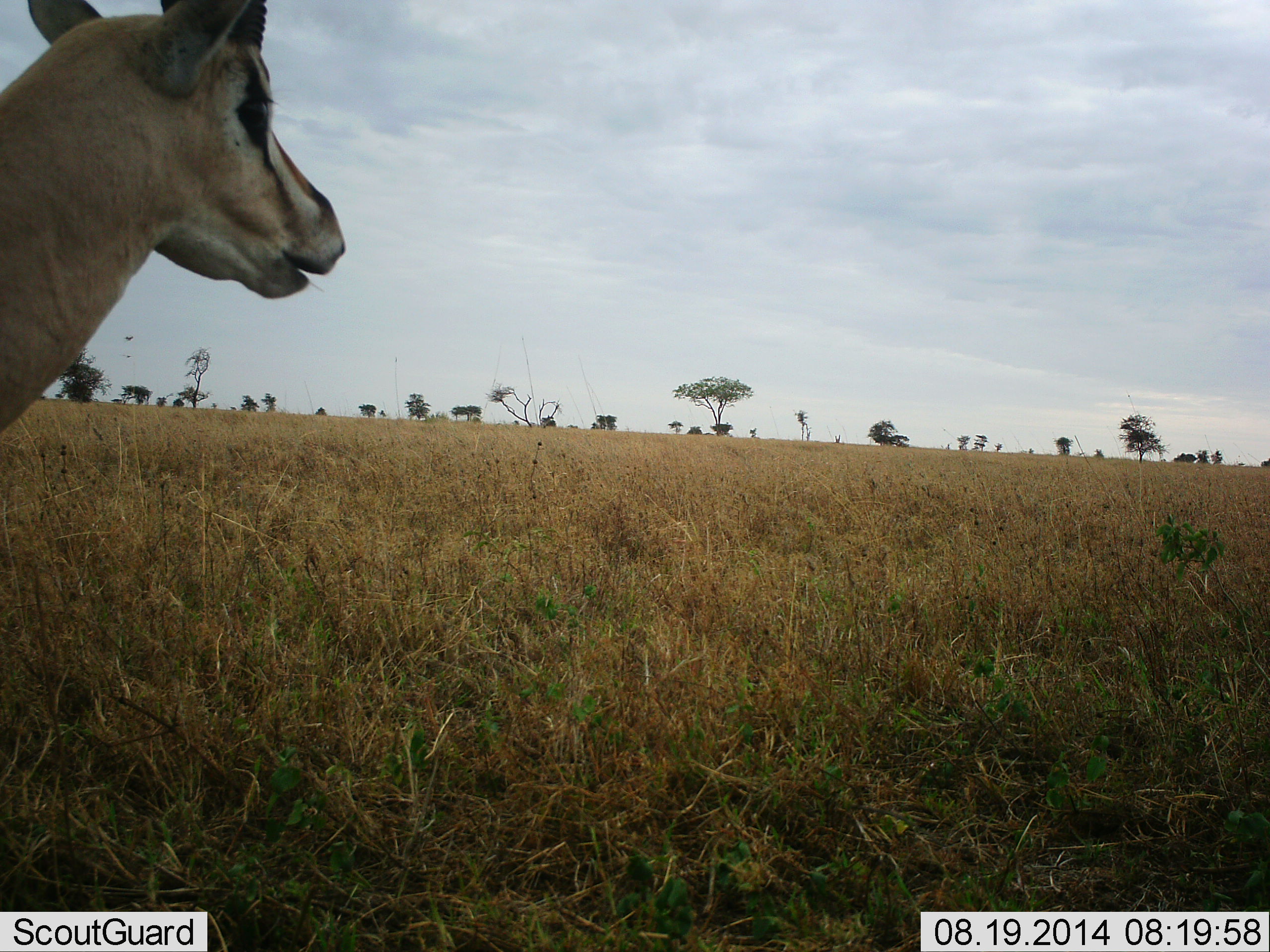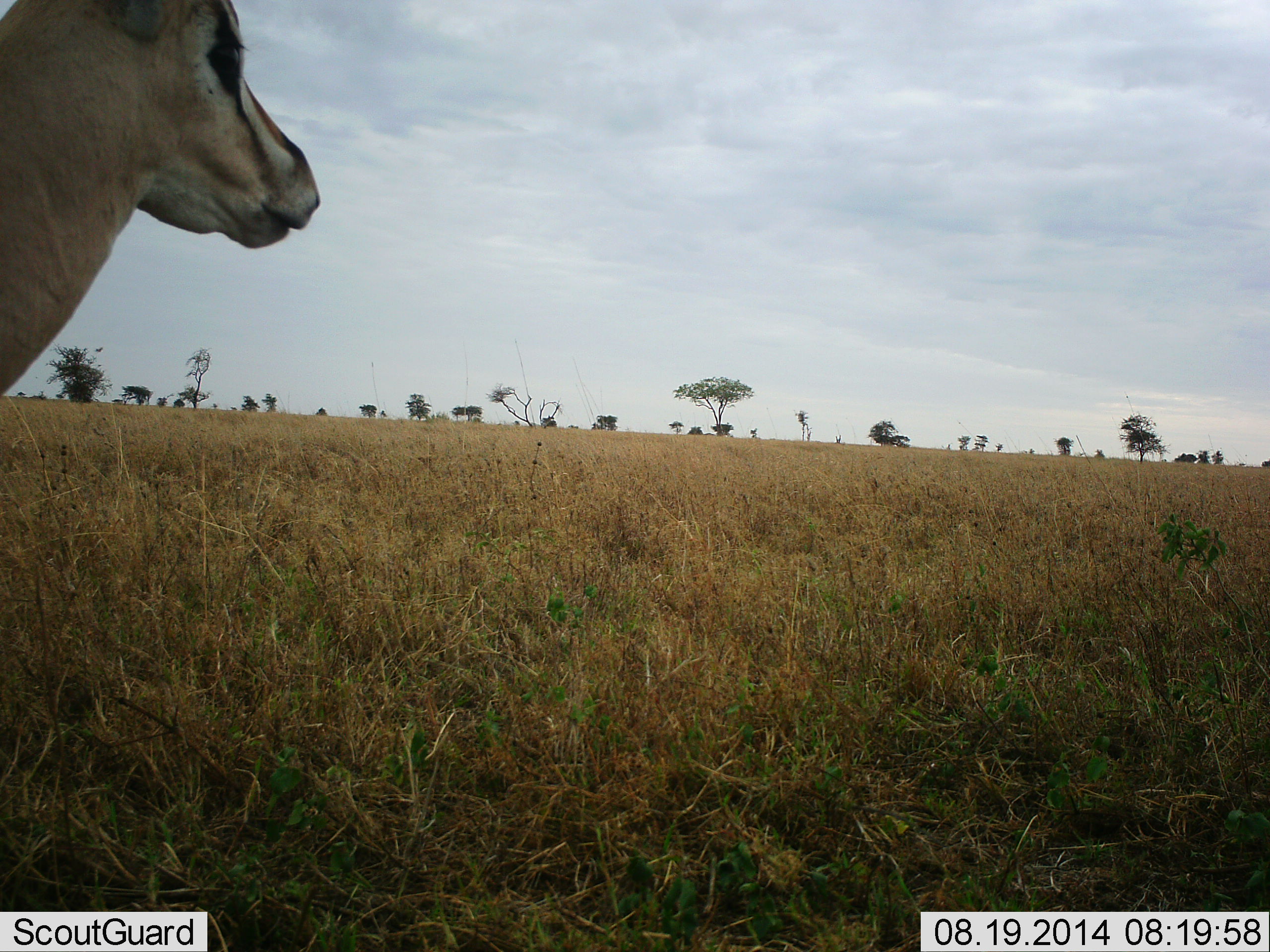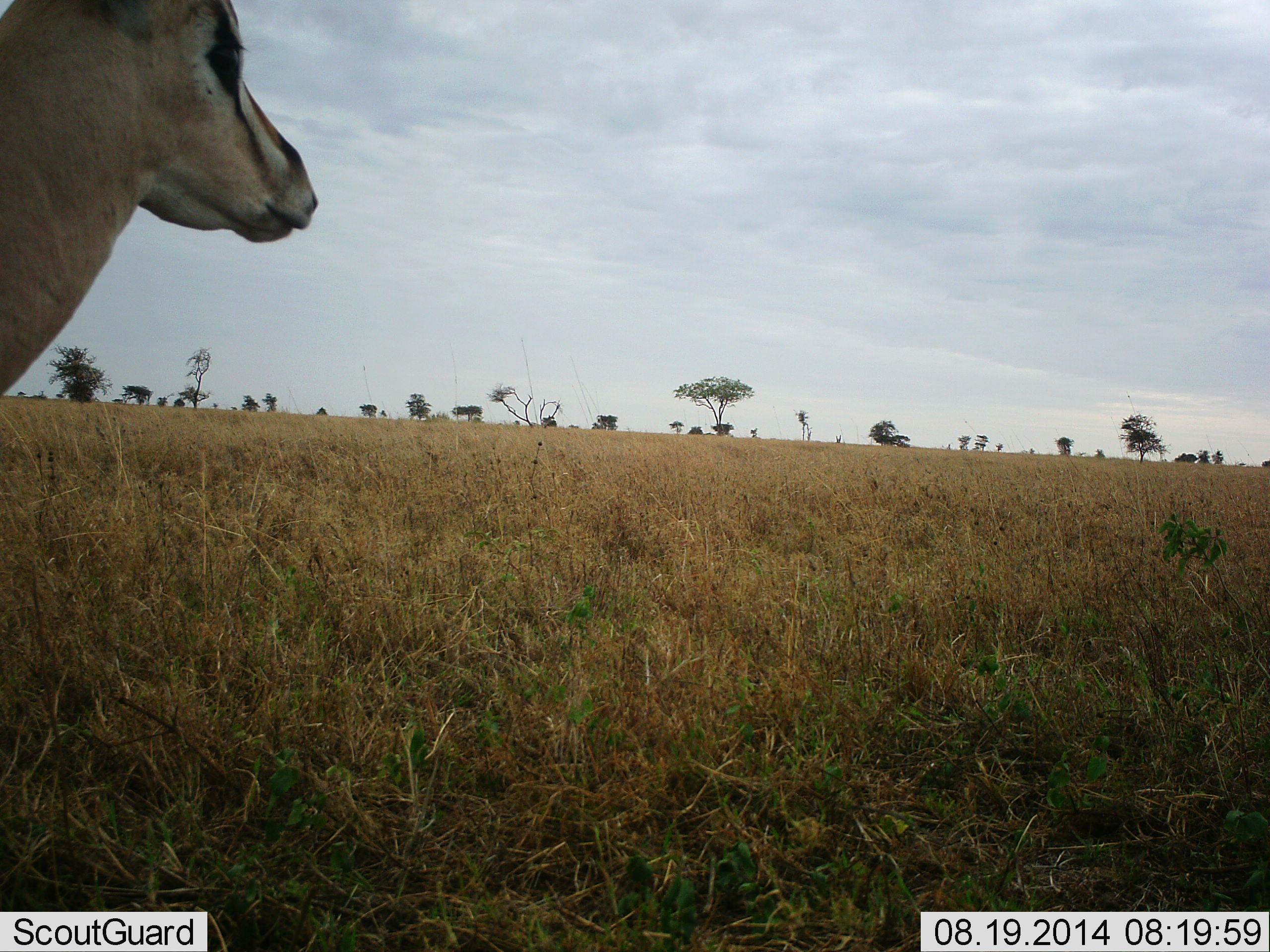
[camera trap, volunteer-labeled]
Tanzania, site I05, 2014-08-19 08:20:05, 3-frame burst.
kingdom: Animalia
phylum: Chordata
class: Mammalia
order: Artiodactyla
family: Bovidae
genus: Eudorcas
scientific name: Eudorcas thomsonii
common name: thomson's gazelle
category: gazellethomsons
Gazellethomsons (thomson's gazelle) (Eudorcas thomsonii), count 1. Behavior (volunteer vote fractions): standing 82%, resting 0%, moving 0%, interacting 9%. Young present (vote fraction): 0%. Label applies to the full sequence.